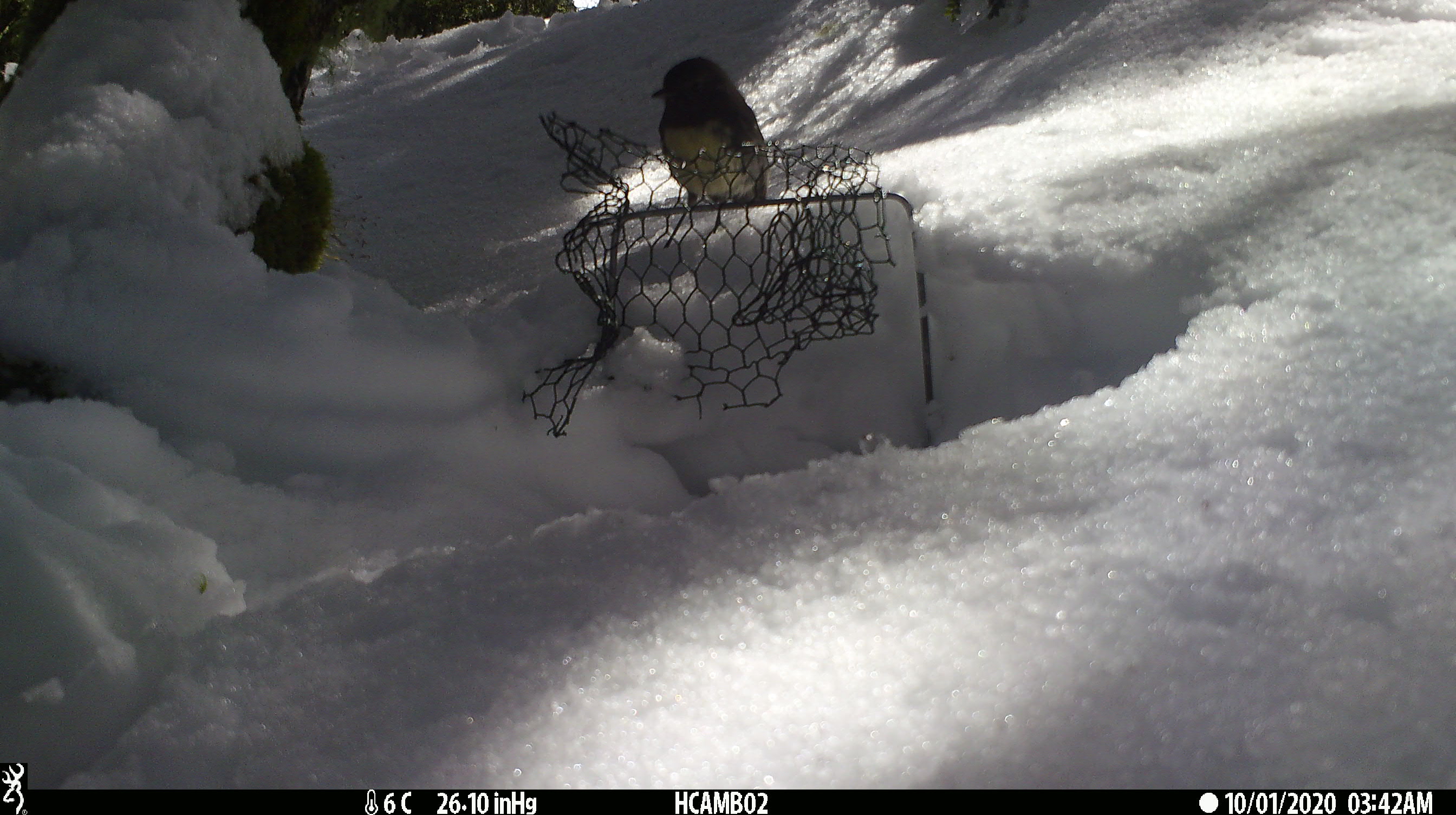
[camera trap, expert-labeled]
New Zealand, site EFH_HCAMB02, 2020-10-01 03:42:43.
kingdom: Animalia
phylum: Chordata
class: Aves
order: Passeriformes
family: Petroicidae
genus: Petroica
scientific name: Petroica australis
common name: new zealand robin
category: robin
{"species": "robin (new zealand robin) (Petroica australis)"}